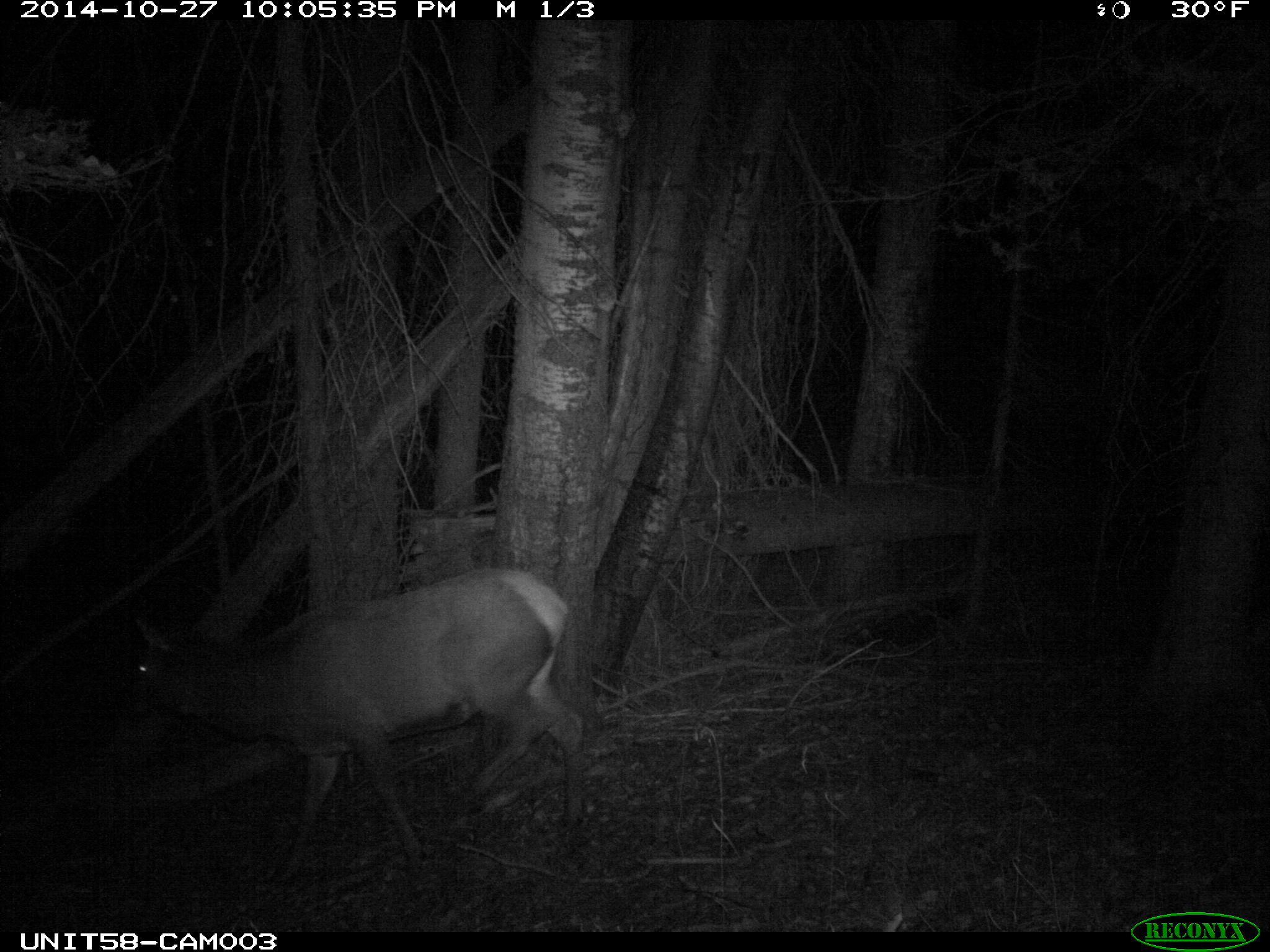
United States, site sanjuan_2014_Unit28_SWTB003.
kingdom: Animalia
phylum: Chordata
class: Mammalia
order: Artiodactyla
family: Cervidae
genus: Cervus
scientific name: Cervus elaphus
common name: red deer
Cervus elaphus (red deer).